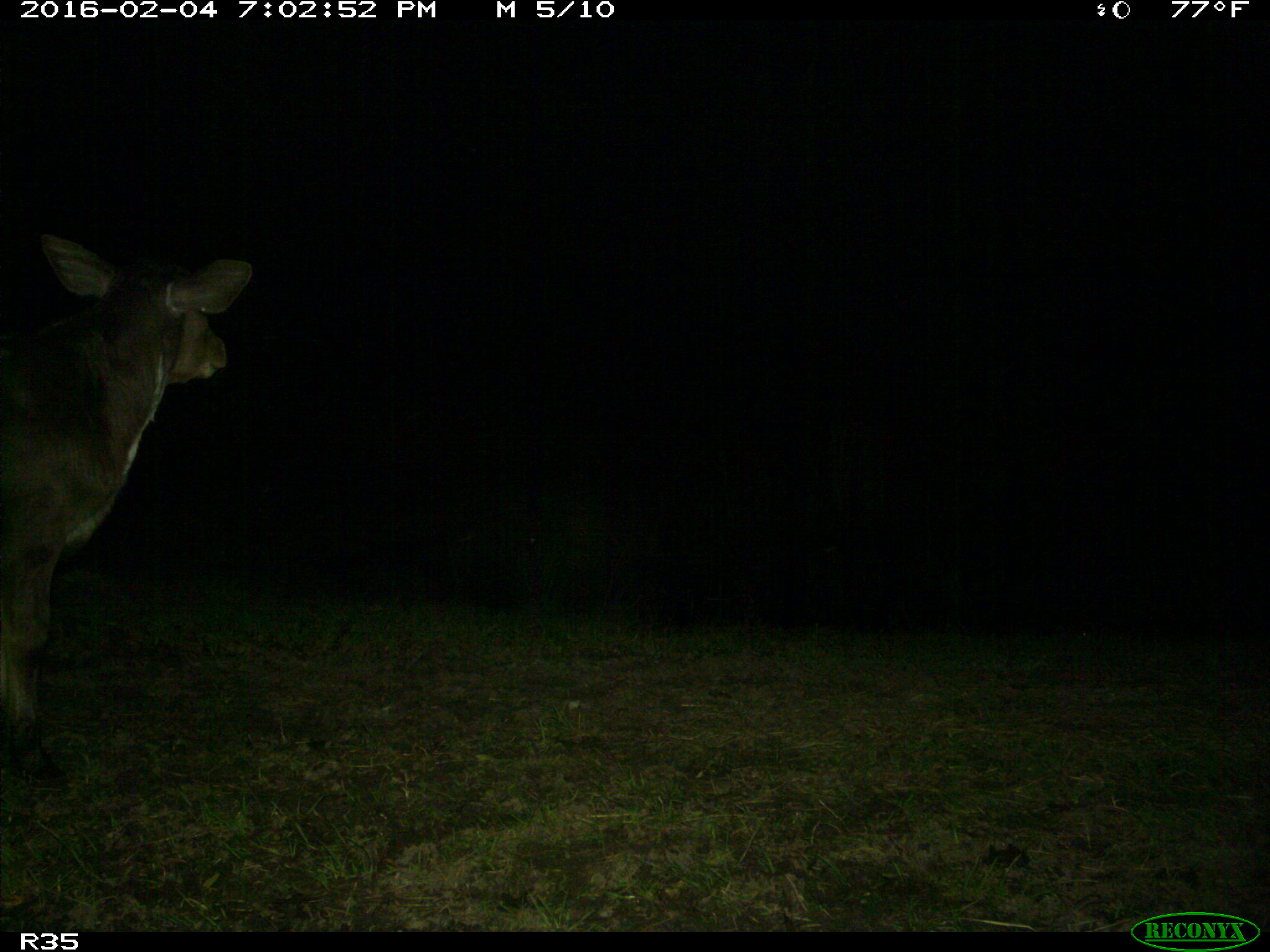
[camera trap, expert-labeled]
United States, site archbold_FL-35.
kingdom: Animalia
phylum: Chordata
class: Mammalia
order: Artiodactyla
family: Bovidae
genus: Bos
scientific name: Bos taurus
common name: domestic cow